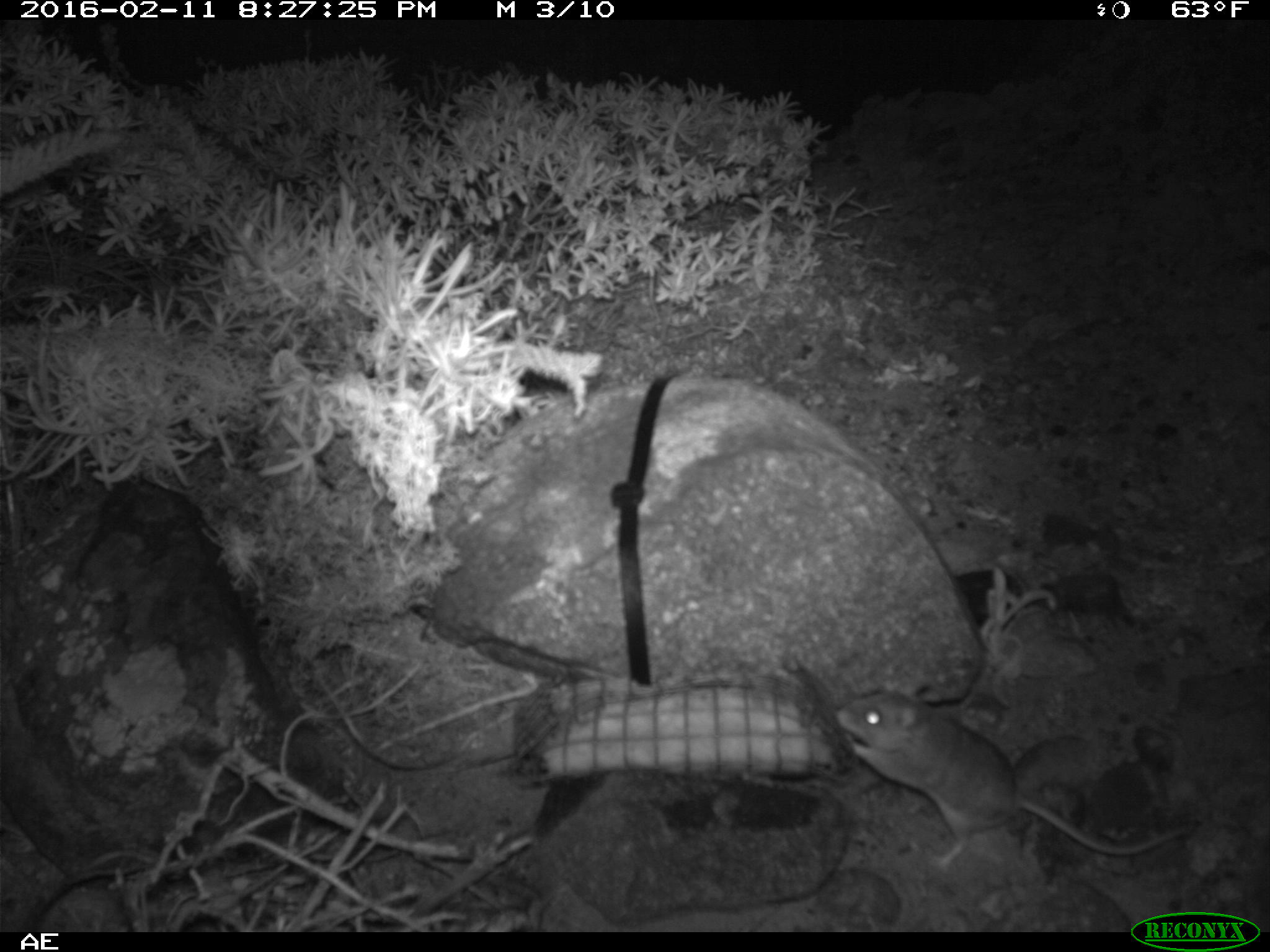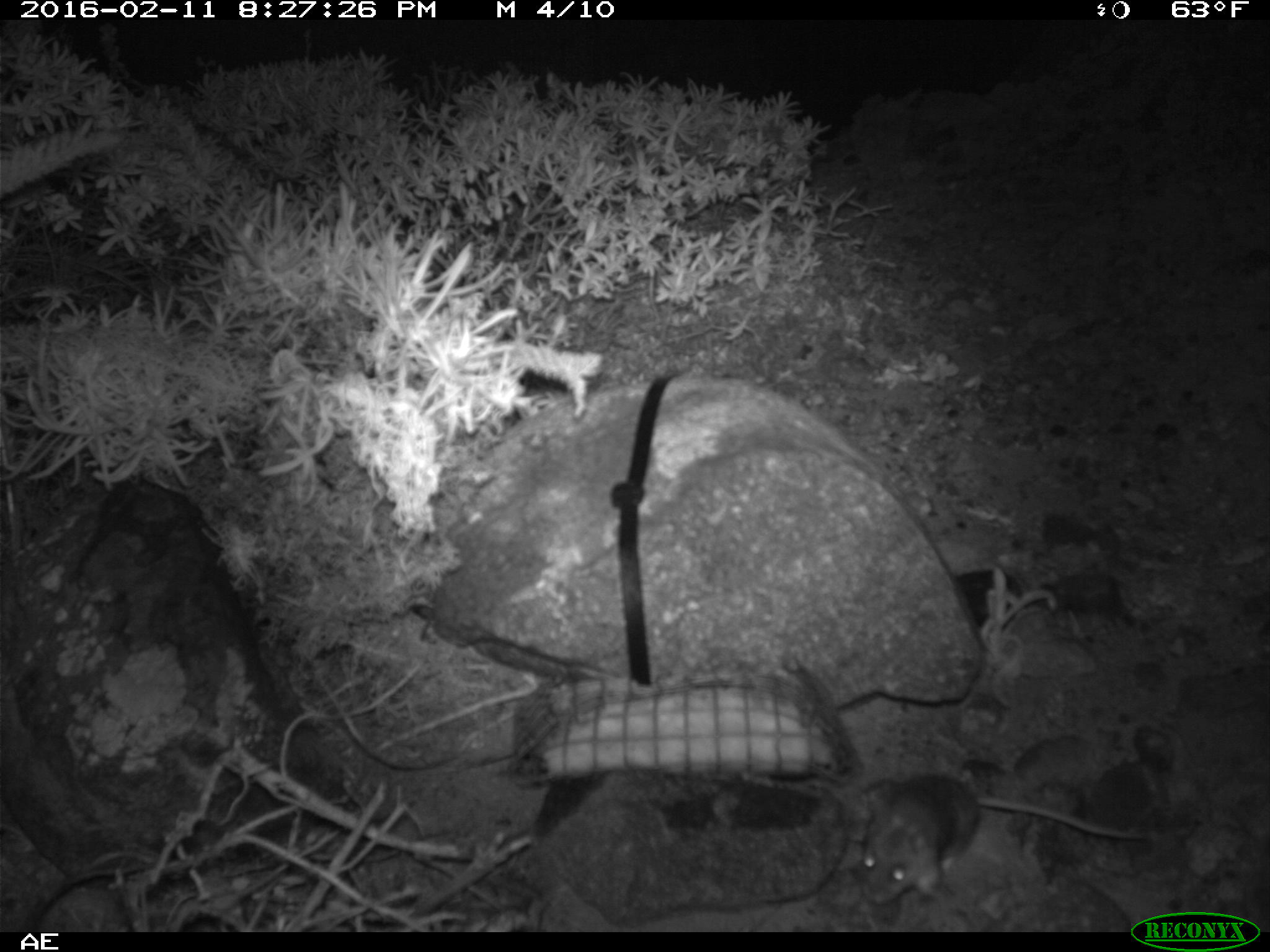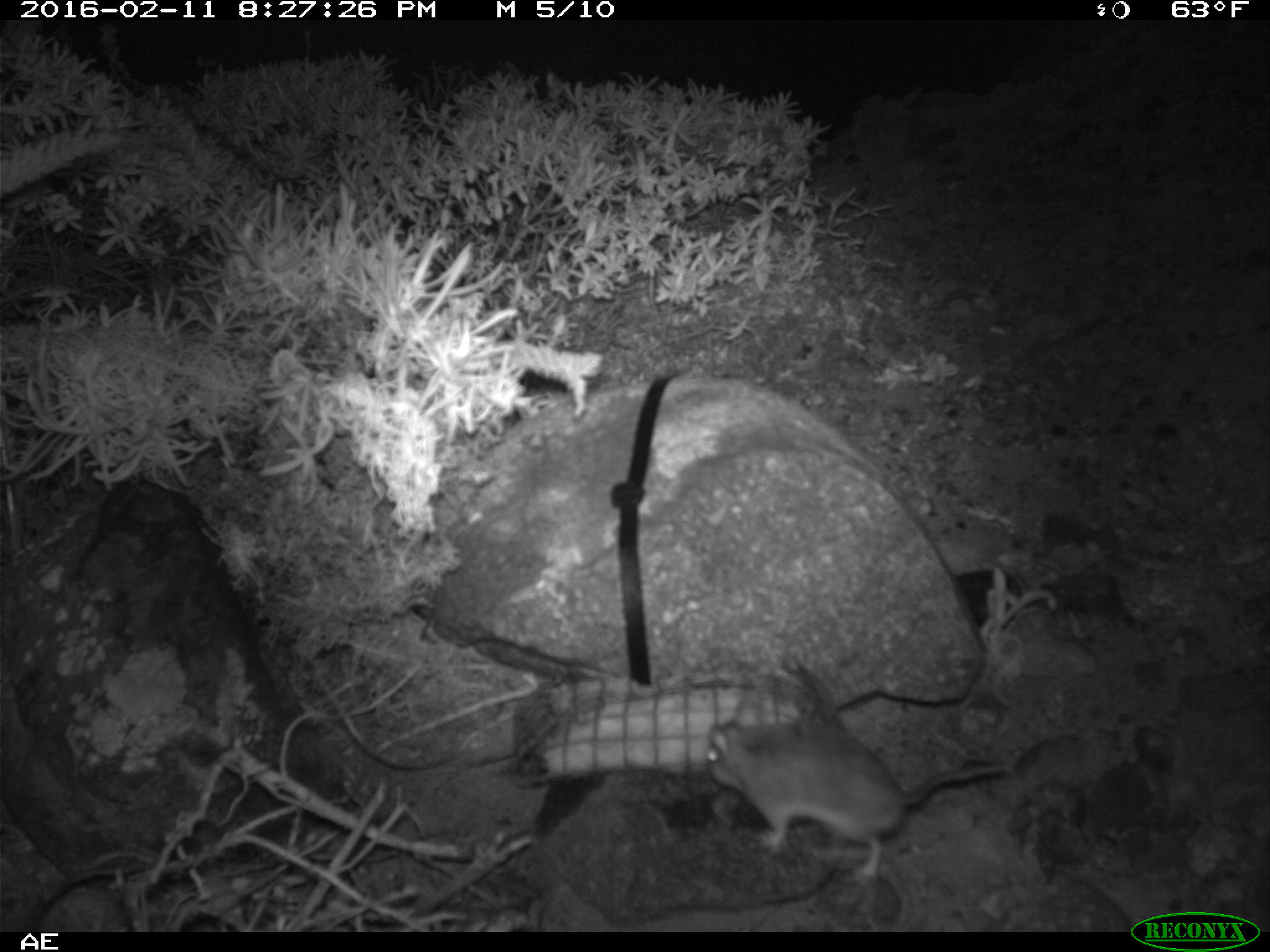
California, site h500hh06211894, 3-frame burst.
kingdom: Animalia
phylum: Chordata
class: Mammalia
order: Rodentia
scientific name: Rodentia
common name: rodent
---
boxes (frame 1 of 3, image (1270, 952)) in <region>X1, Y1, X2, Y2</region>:
rodent: <region>832, 688, 1199, 867</region>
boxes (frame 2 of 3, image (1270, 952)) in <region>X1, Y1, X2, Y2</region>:
rodent: <region>858, 774, 1145, 904</region>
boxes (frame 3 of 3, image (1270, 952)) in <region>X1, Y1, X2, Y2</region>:
rodent: <region>708, 700, 1005, 883</region>